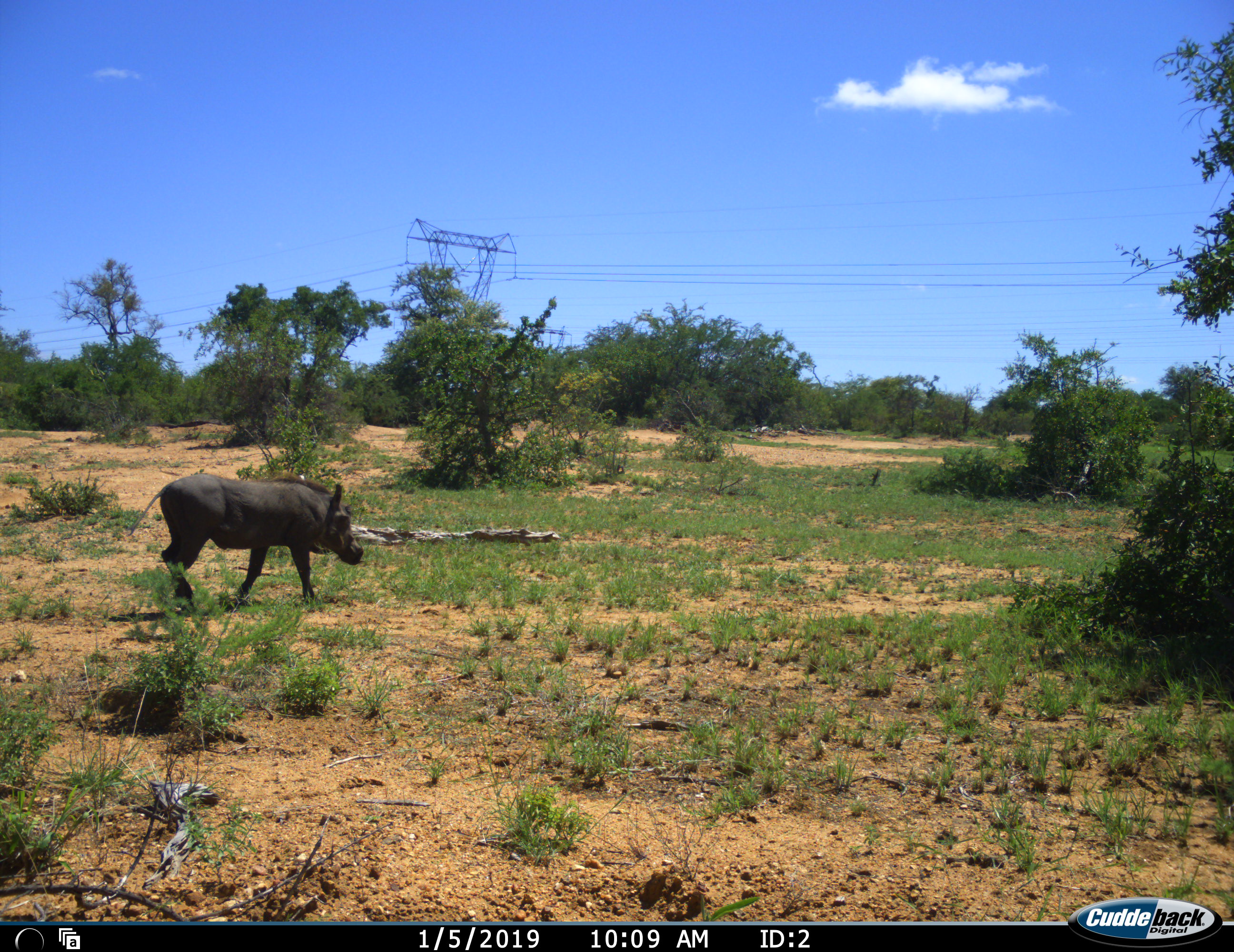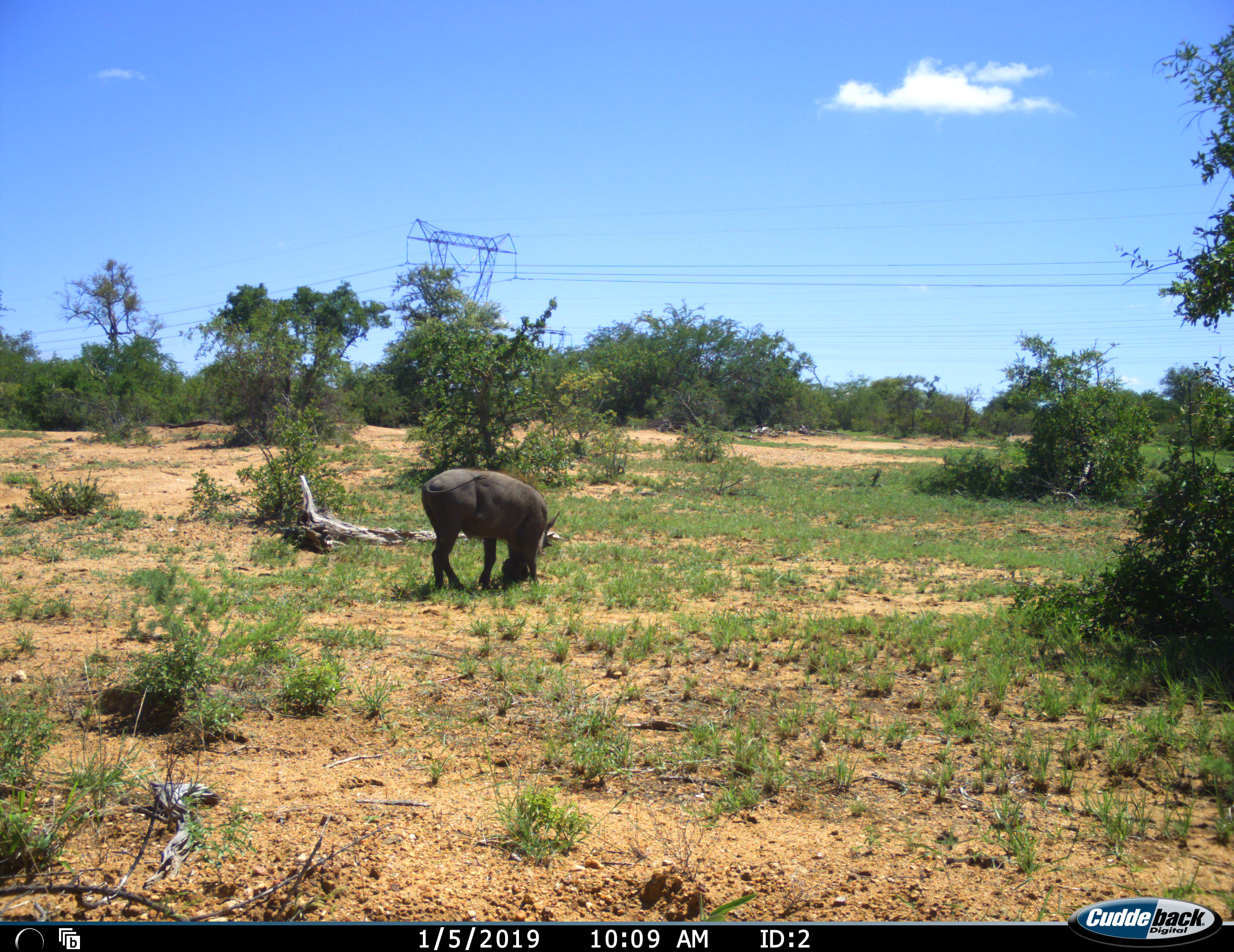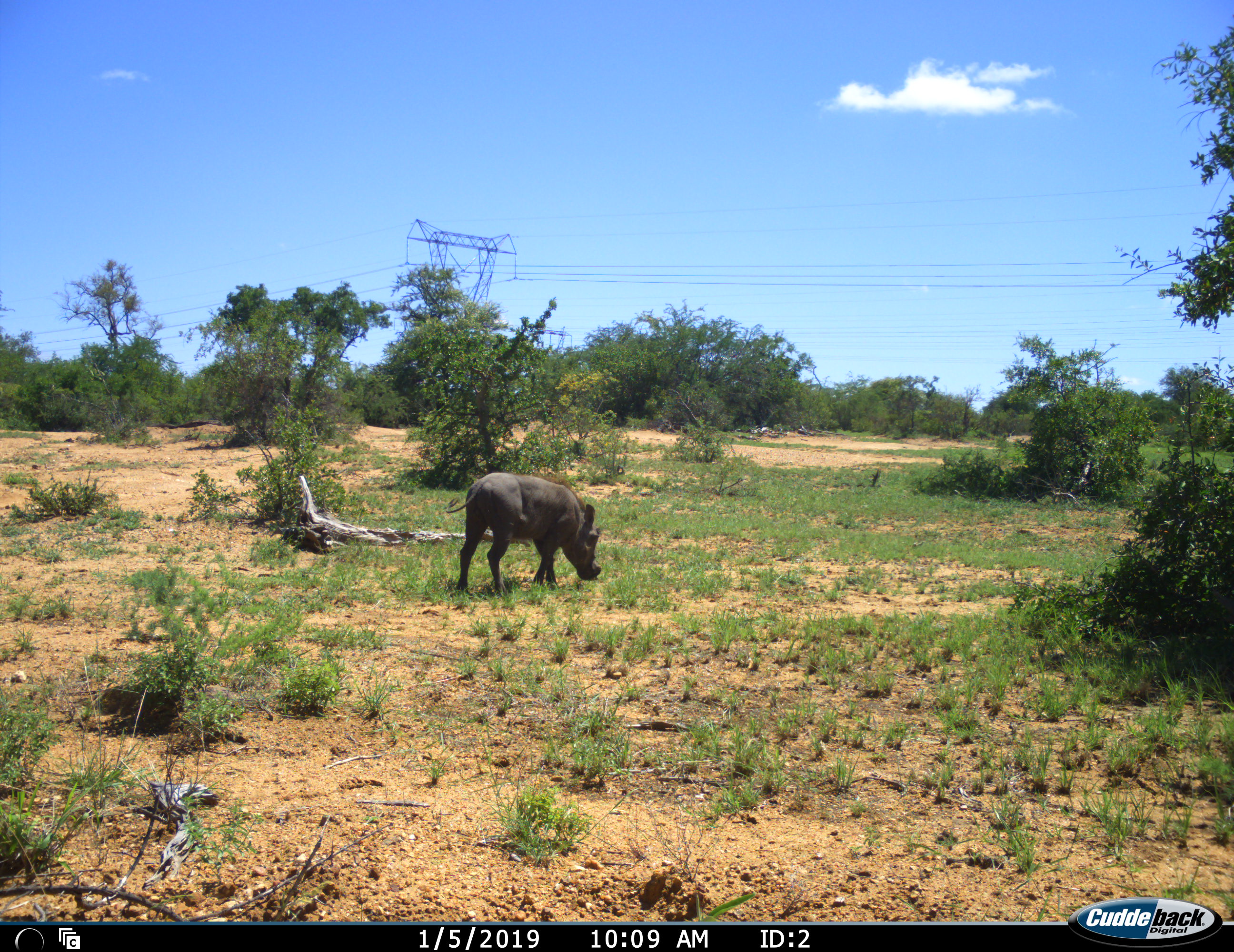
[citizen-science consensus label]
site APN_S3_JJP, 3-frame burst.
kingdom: Animalia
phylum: Chordata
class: Mammalia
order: Artiodactyla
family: Suidae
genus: Phacochoerus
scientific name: Phacochoerus africanus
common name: warthog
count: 1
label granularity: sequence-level